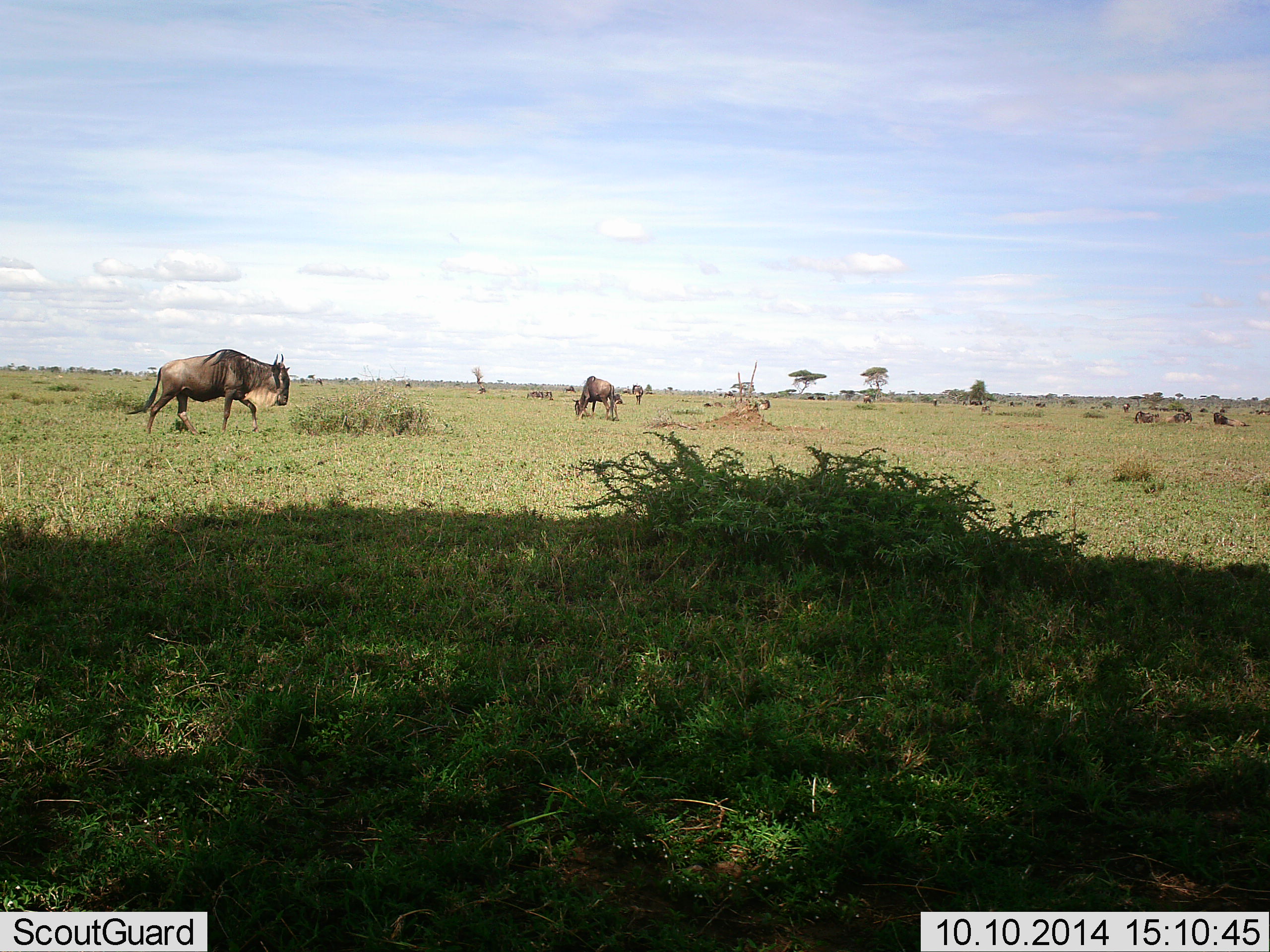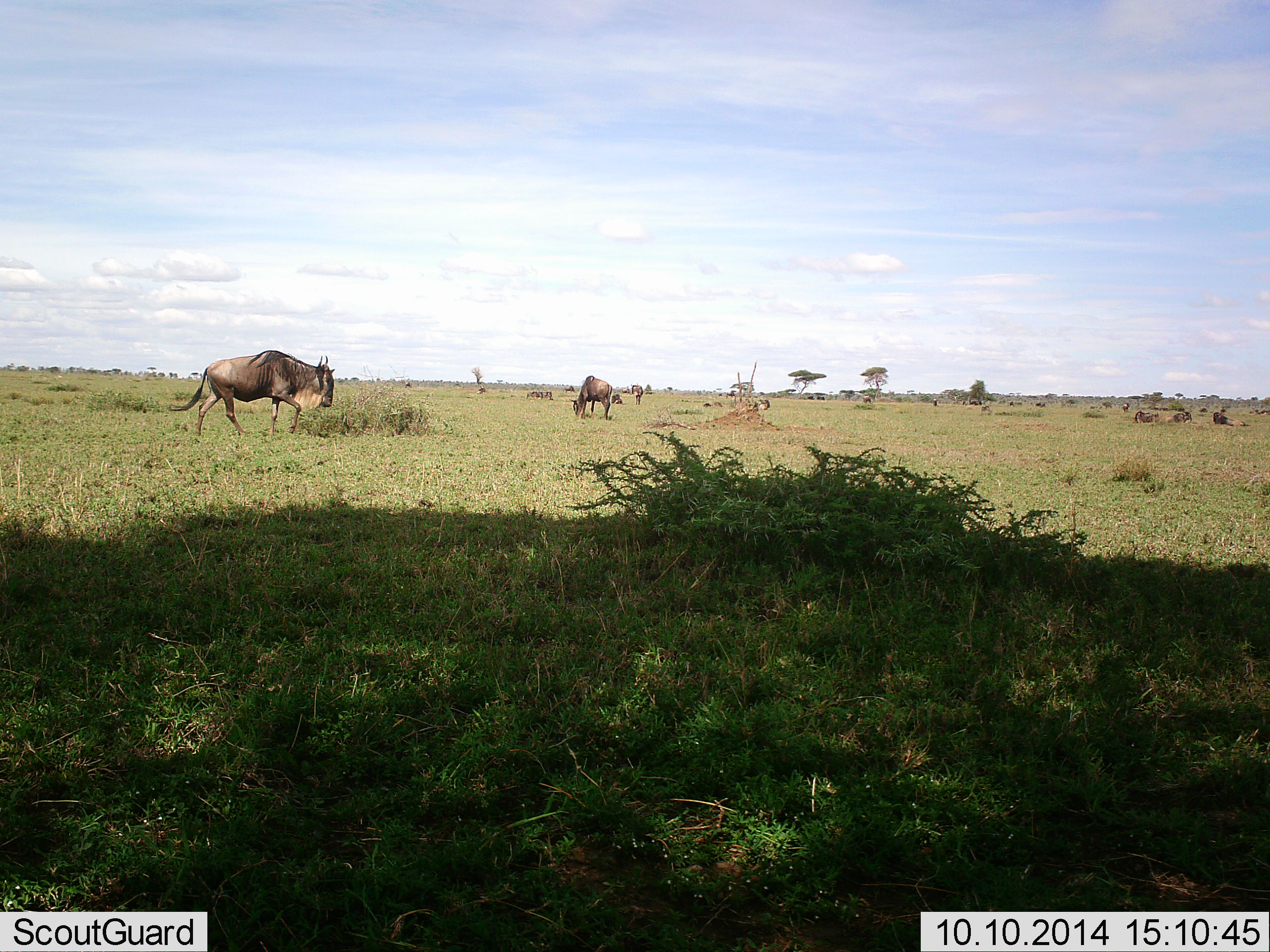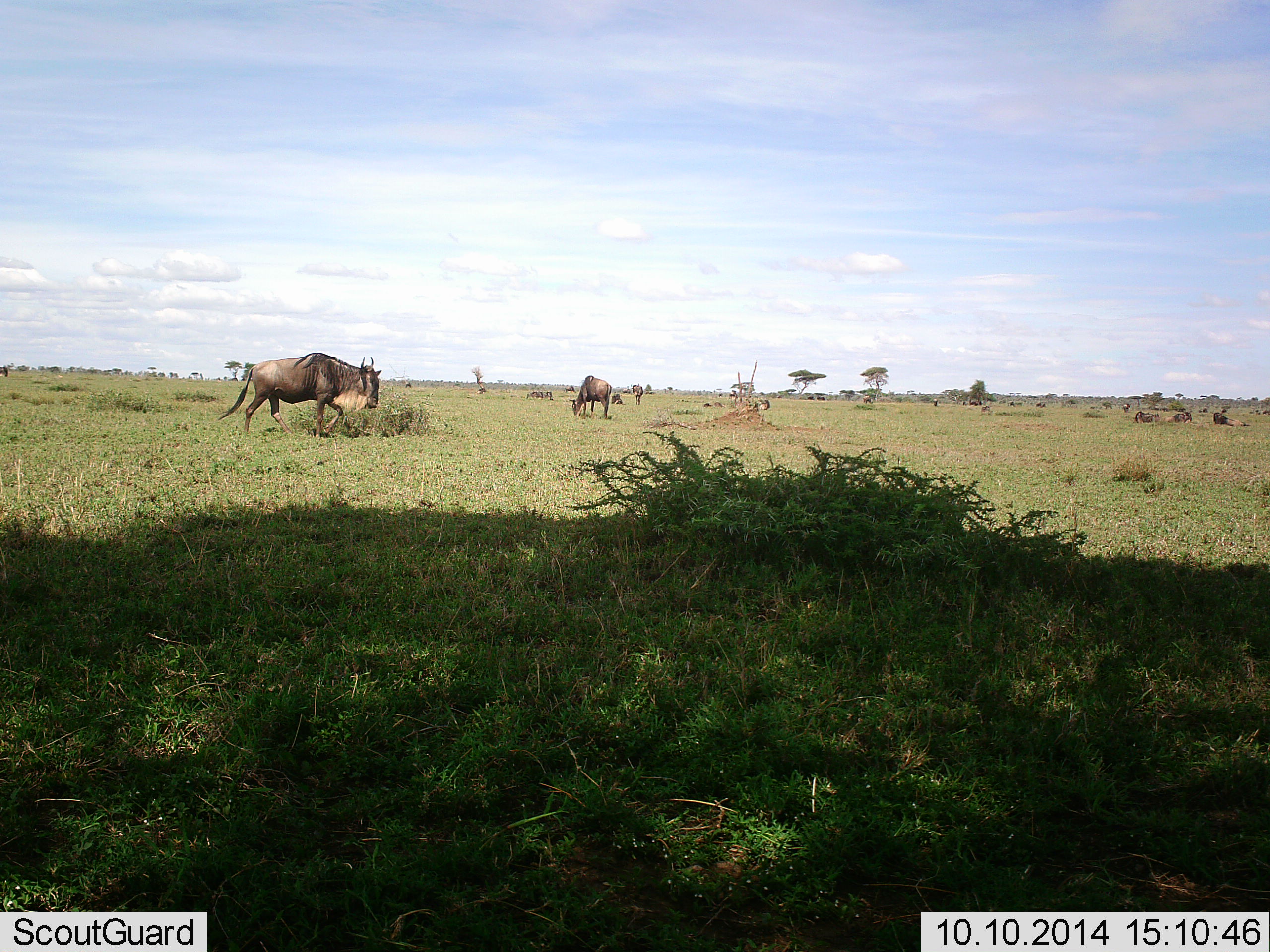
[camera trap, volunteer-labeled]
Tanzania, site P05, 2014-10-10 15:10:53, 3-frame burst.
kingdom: Animalia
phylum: Chordata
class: Mammalia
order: Artiodactyla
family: Bovidae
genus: Connochaetes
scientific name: Connochaetes taurinus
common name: blue wildebeest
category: wildebeest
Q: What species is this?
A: Wildebeest (blue wildebeest) (Connochaetes taurinus).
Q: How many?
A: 7.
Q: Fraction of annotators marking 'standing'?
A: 27%.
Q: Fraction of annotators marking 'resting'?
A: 36%.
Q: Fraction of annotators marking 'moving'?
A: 91%.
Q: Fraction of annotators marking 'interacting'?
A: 0%.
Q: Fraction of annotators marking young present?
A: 0%.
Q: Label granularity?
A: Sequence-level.